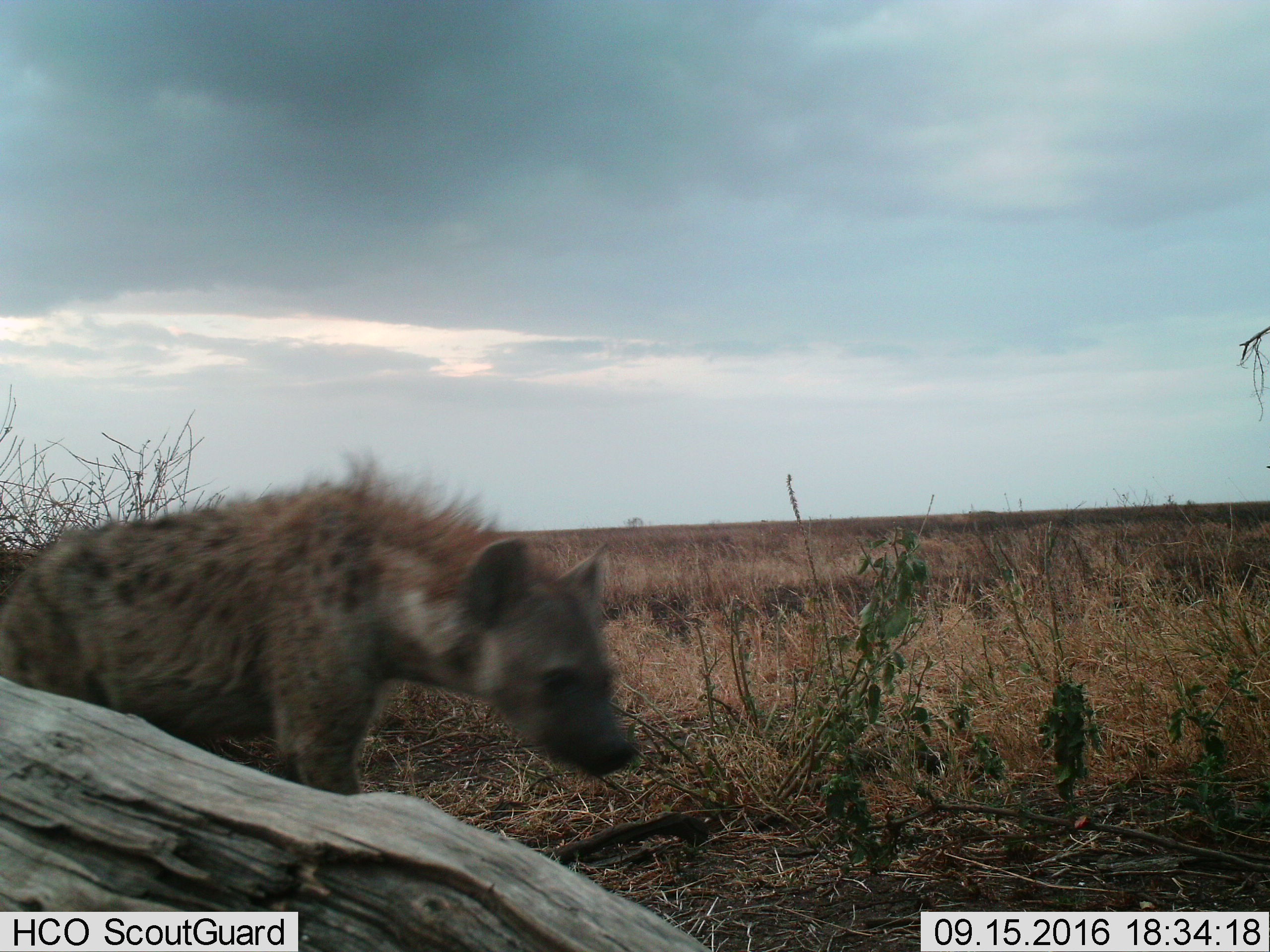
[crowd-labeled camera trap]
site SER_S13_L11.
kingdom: Animalia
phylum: Chordata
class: Mammalia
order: Carnivora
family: Hyaenidae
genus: Crocuta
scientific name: Crocuta crocuta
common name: spotted hyena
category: hyenaspotted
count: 1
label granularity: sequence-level